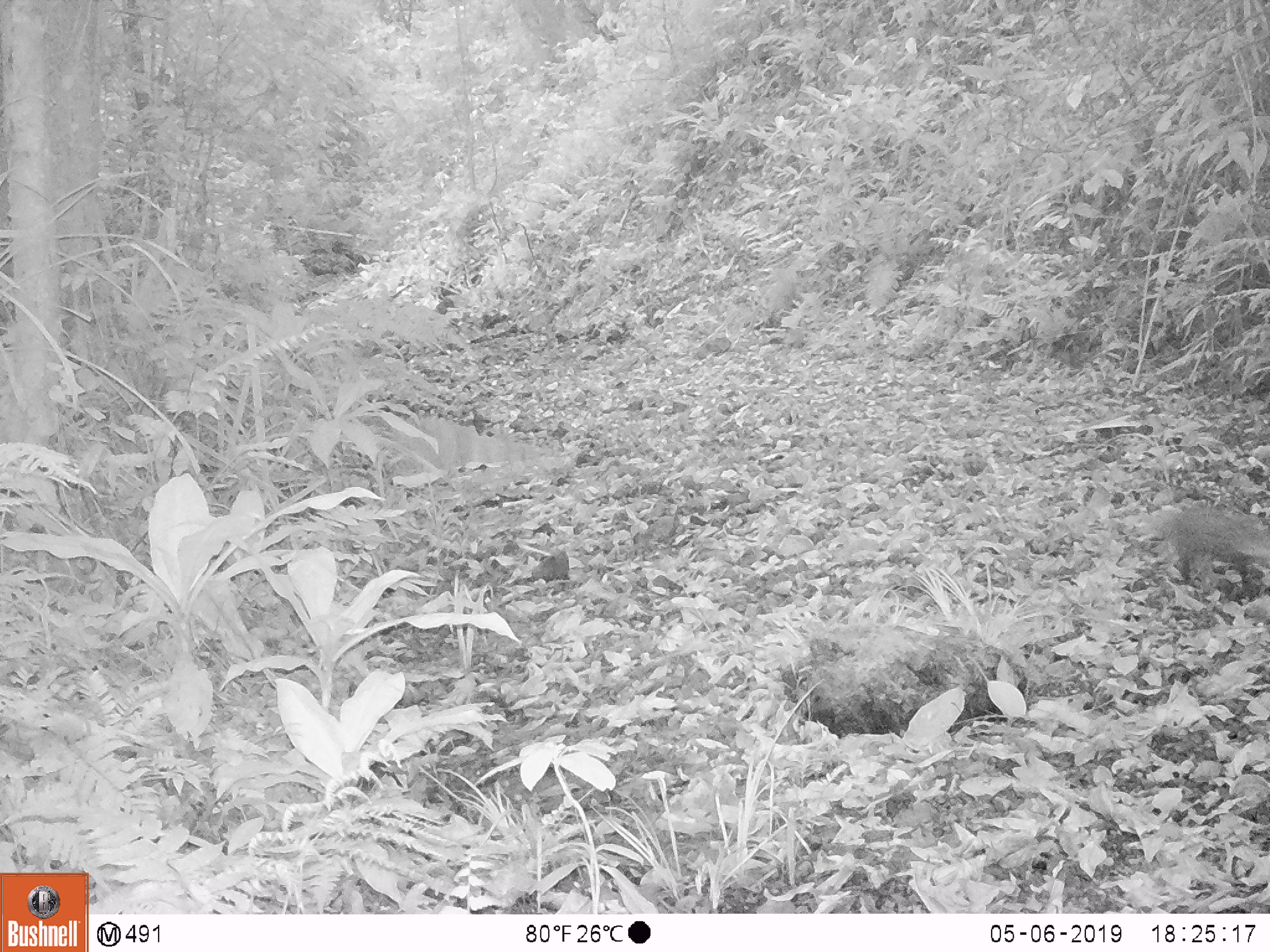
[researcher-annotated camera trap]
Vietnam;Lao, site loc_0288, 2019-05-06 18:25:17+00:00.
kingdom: Animalia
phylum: Chordata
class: Mammalia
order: Carnivora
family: Herpestidae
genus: Urva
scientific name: Urva urva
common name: crab-eating mongoose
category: crab eating mongoose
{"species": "crab eating mongoose (crab-eating mongoose) (Urva urva)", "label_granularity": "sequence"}